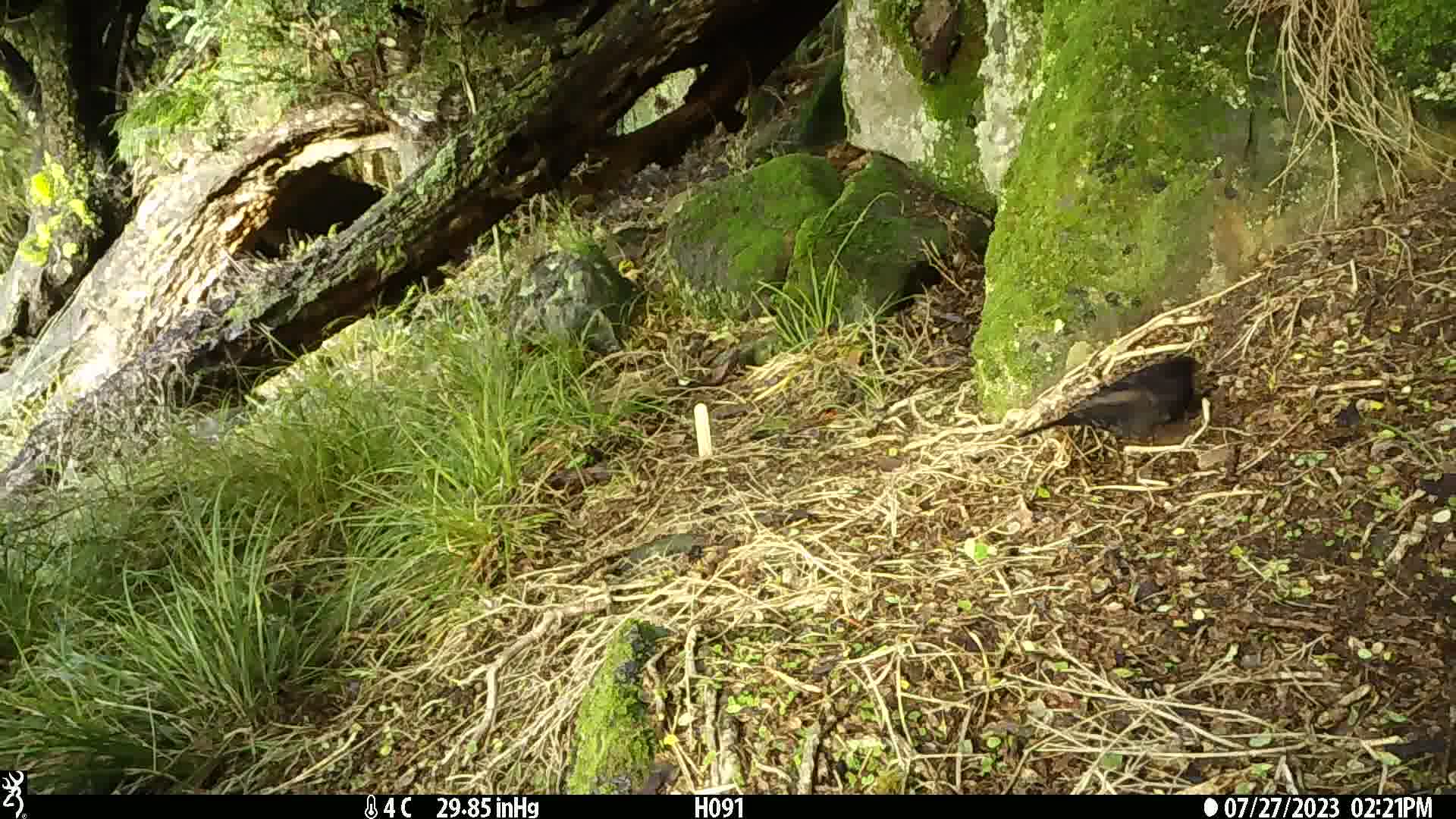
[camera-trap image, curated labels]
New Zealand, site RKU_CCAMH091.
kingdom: Animalia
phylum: Chordata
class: Aves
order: Passeriformes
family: Turdidae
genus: Turdus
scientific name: Turdus merula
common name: eurasian blackbird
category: blackbird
Blackbird (eurasian blackbird) (Turdus merula).